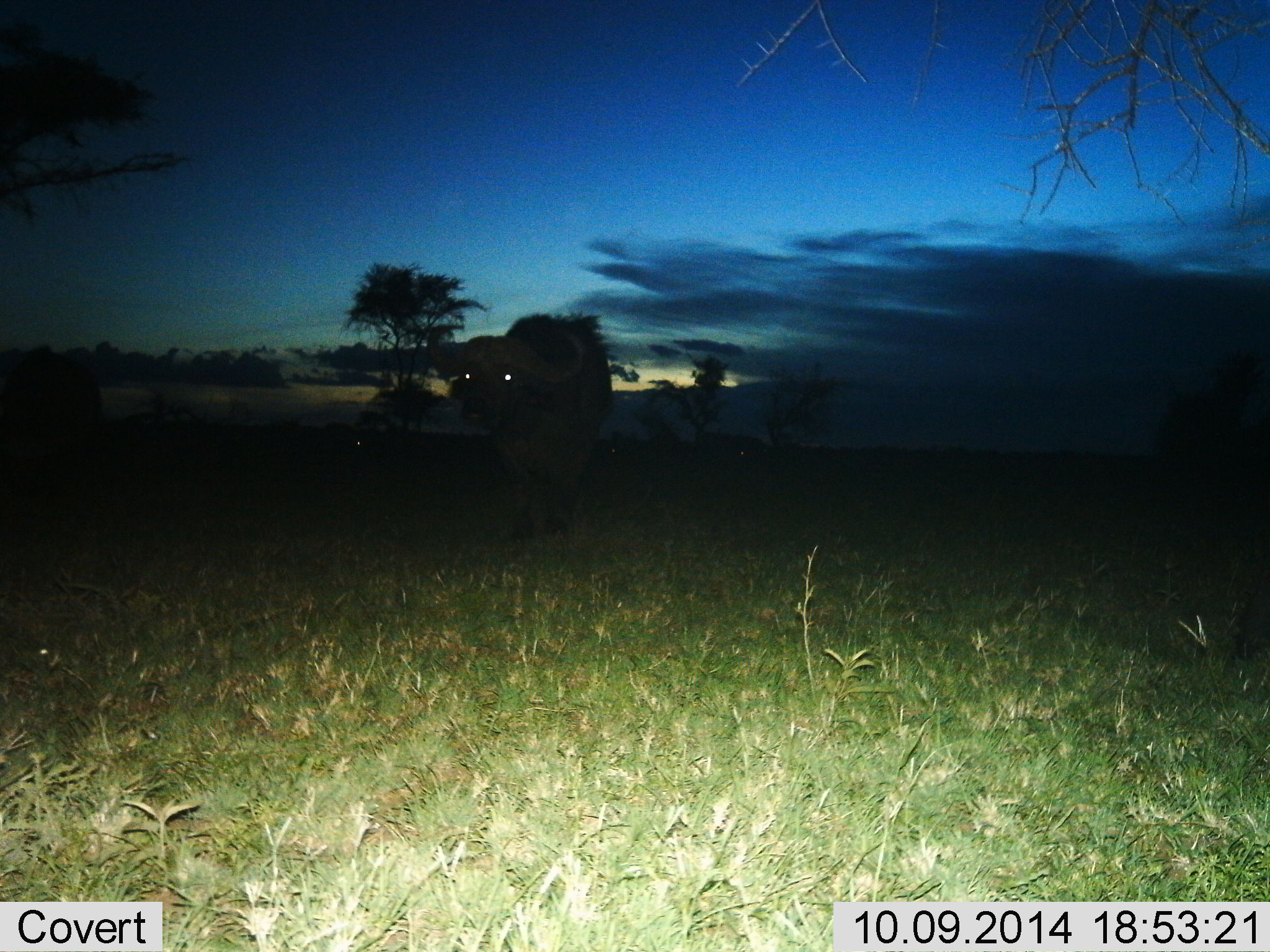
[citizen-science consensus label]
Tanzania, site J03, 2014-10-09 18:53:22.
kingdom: Animalia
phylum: Chordata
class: Mammalia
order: Artiodactyla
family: Bovidae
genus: Syncerus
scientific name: Syncerus caffer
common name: cape buffalo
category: buffalo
Buffalo (cape buffalo) (Syncerus caffer), count 1. Behavior (volunteer vote fractions): standing 70%, resting 0%, moving 30%, interacting 10%. Young present (vote fraction): 0%. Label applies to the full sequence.